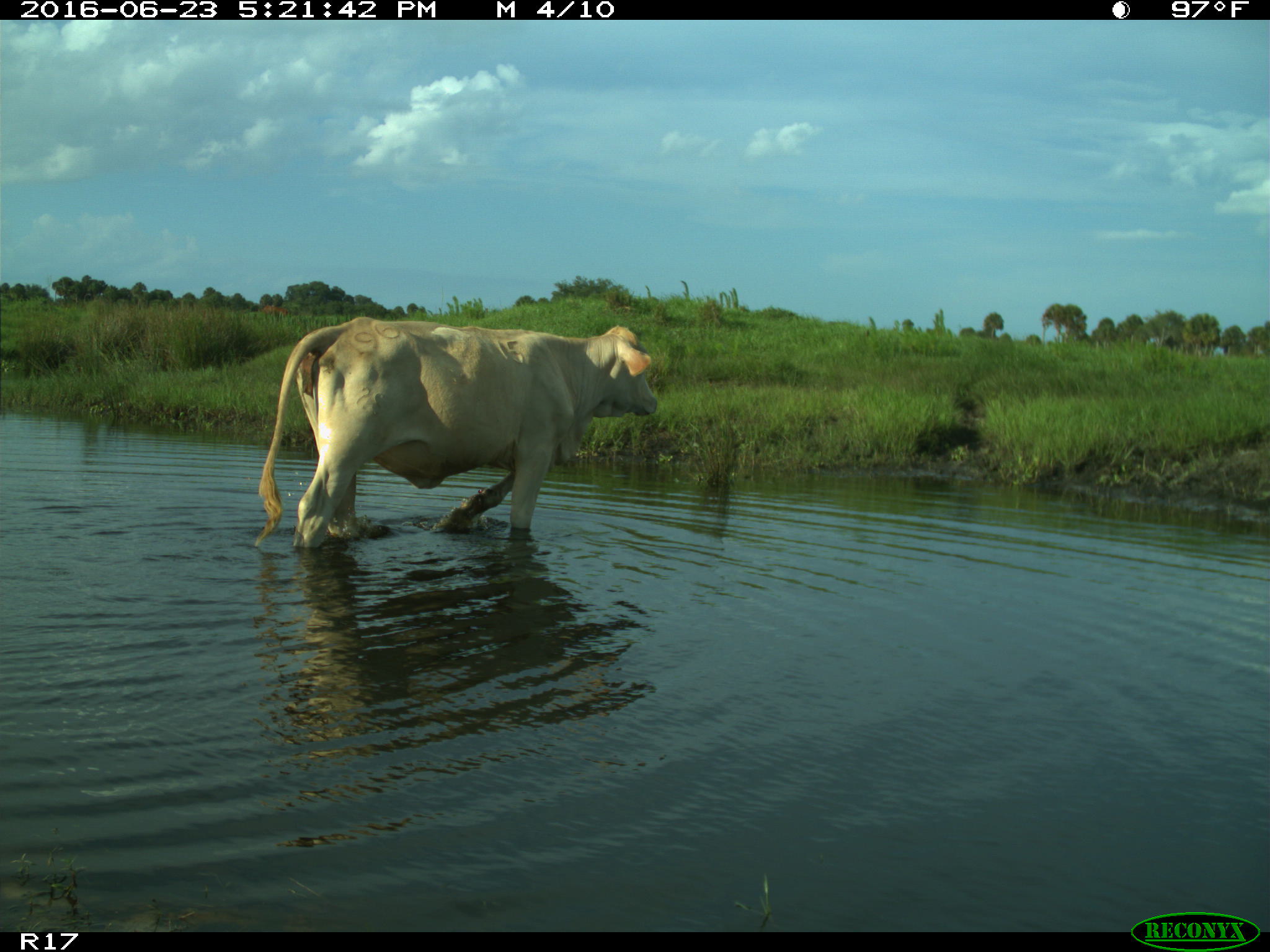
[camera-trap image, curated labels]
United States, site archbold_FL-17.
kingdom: Animalia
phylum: Chordata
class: Mammalia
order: Artiodactyla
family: Bovidae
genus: Bos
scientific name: Bos taurus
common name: domestic cow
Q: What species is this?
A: Bos taurus (domestic cow).